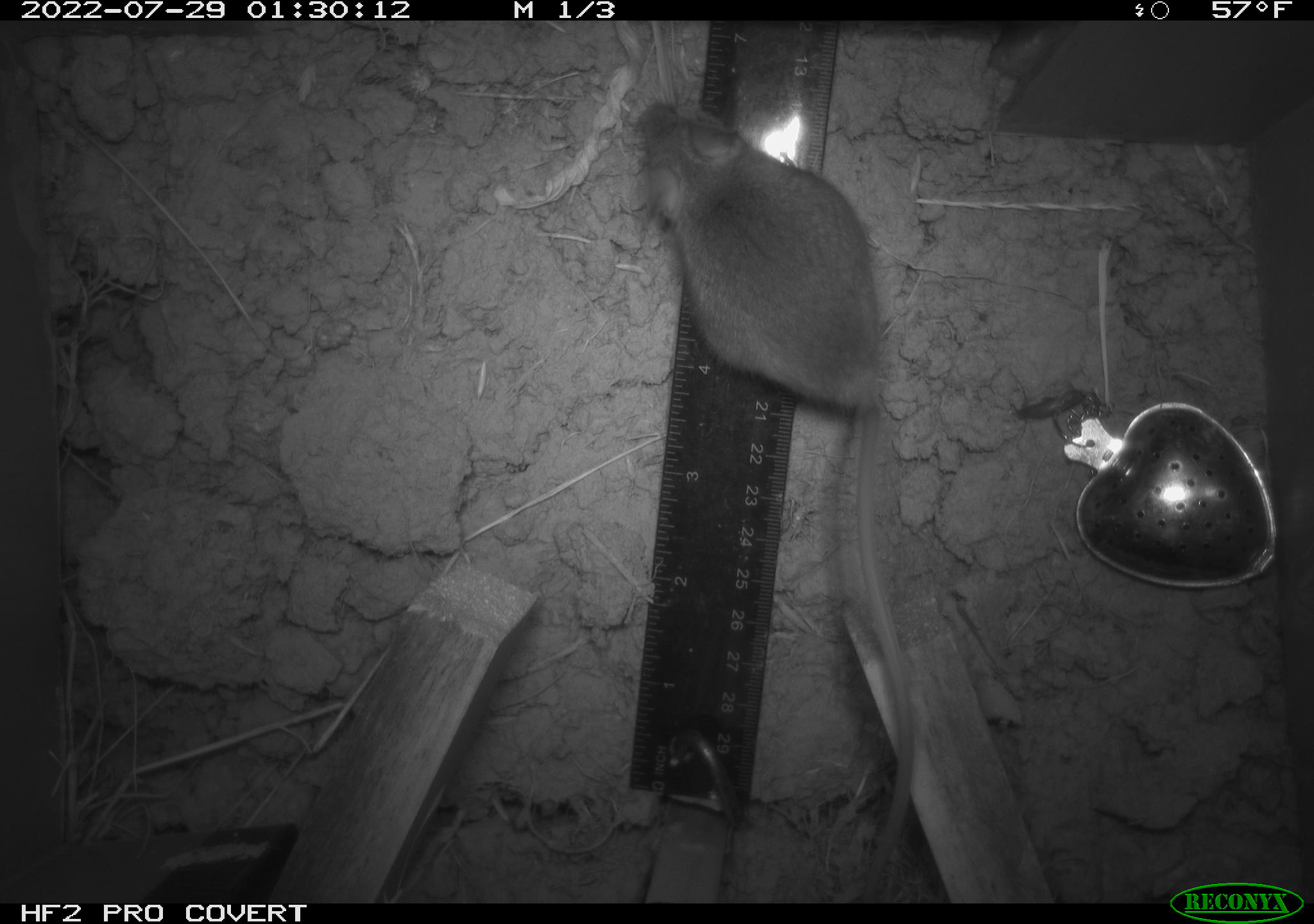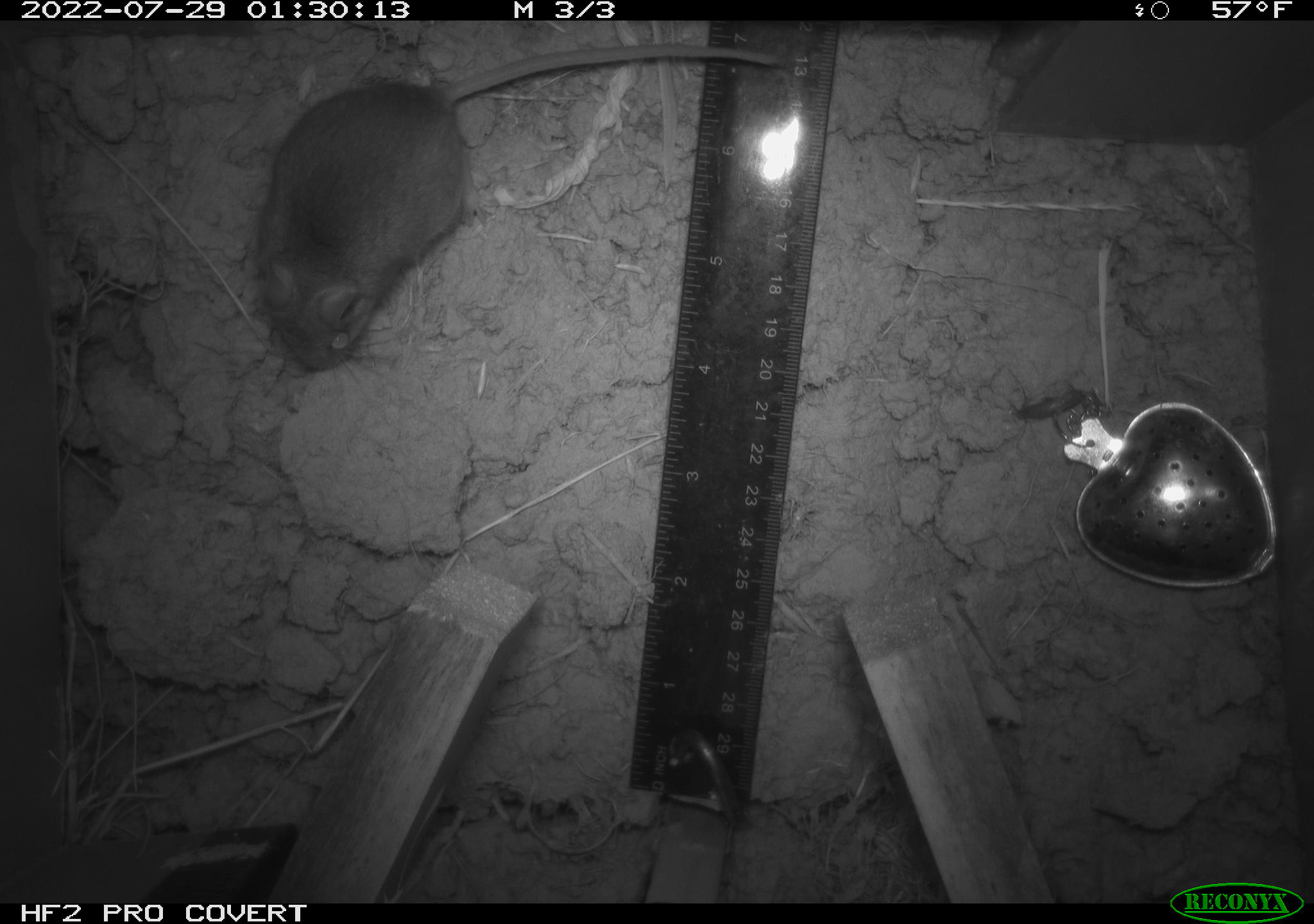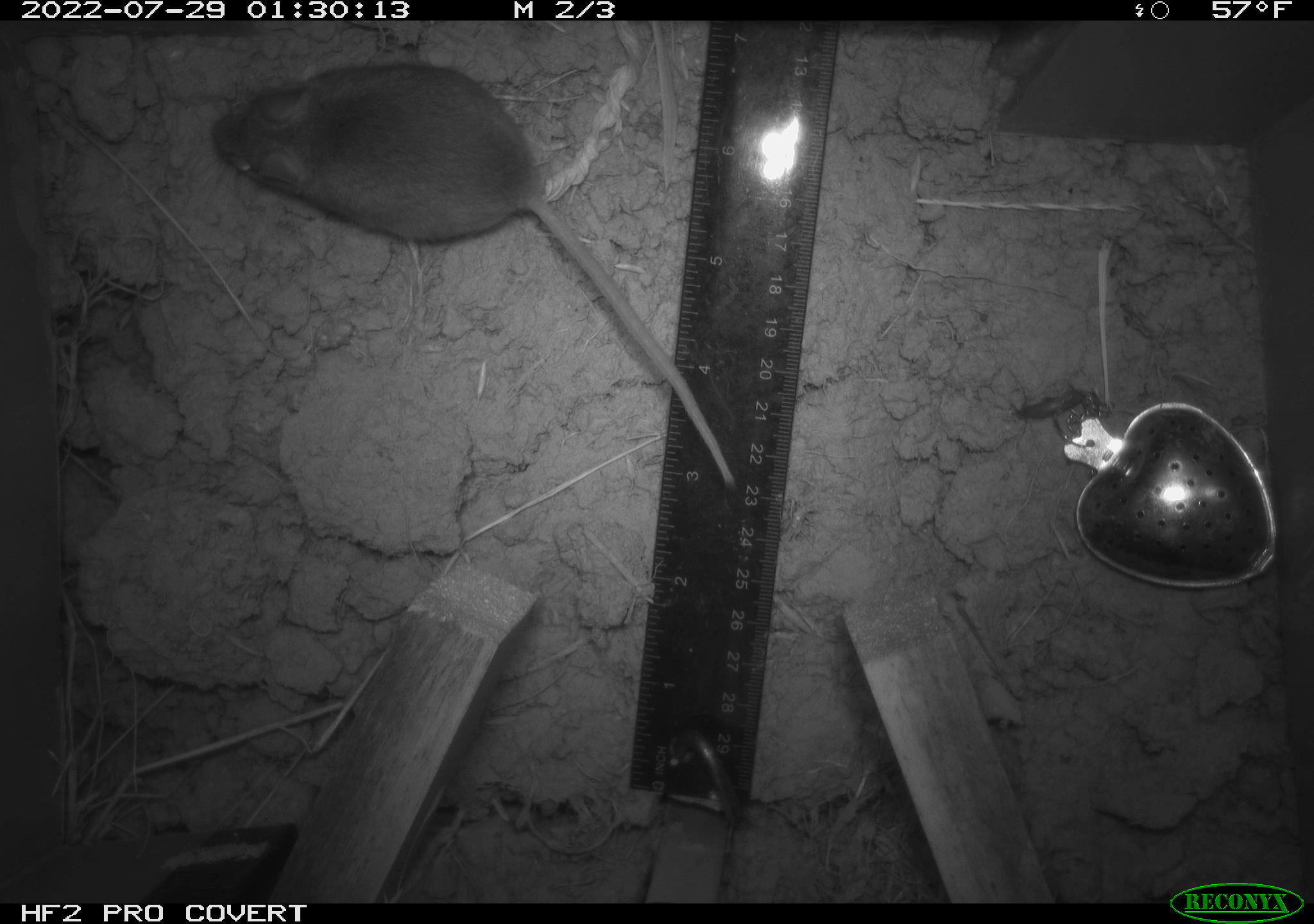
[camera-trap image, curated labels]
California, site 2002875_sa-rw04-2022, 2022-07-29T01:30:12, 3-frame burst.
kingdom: Animalia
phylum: Chordata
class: Mammalia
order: Rodentia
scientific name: Rodentia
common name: mouse species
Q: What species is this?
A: Mouse species (Rodentia).